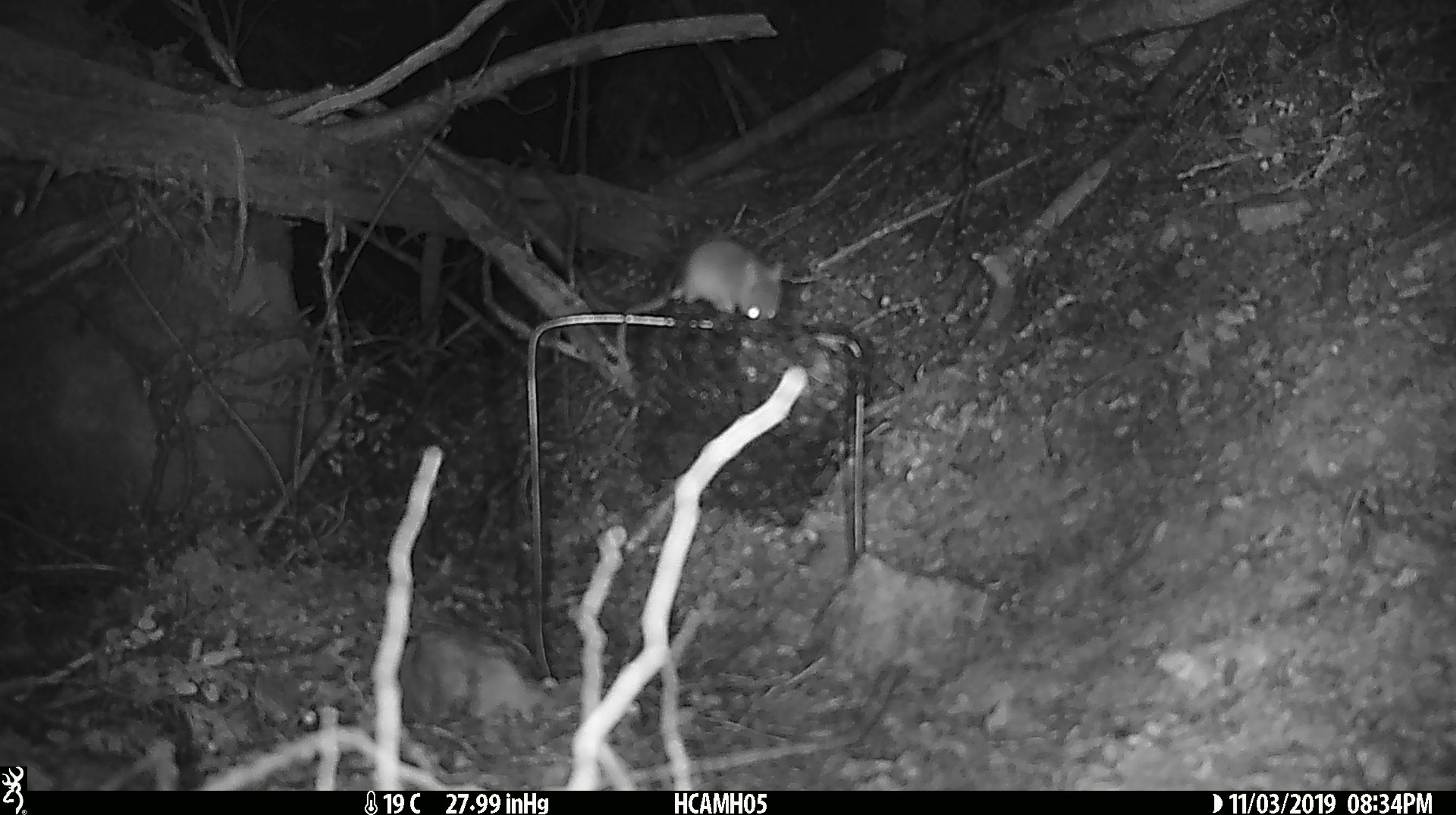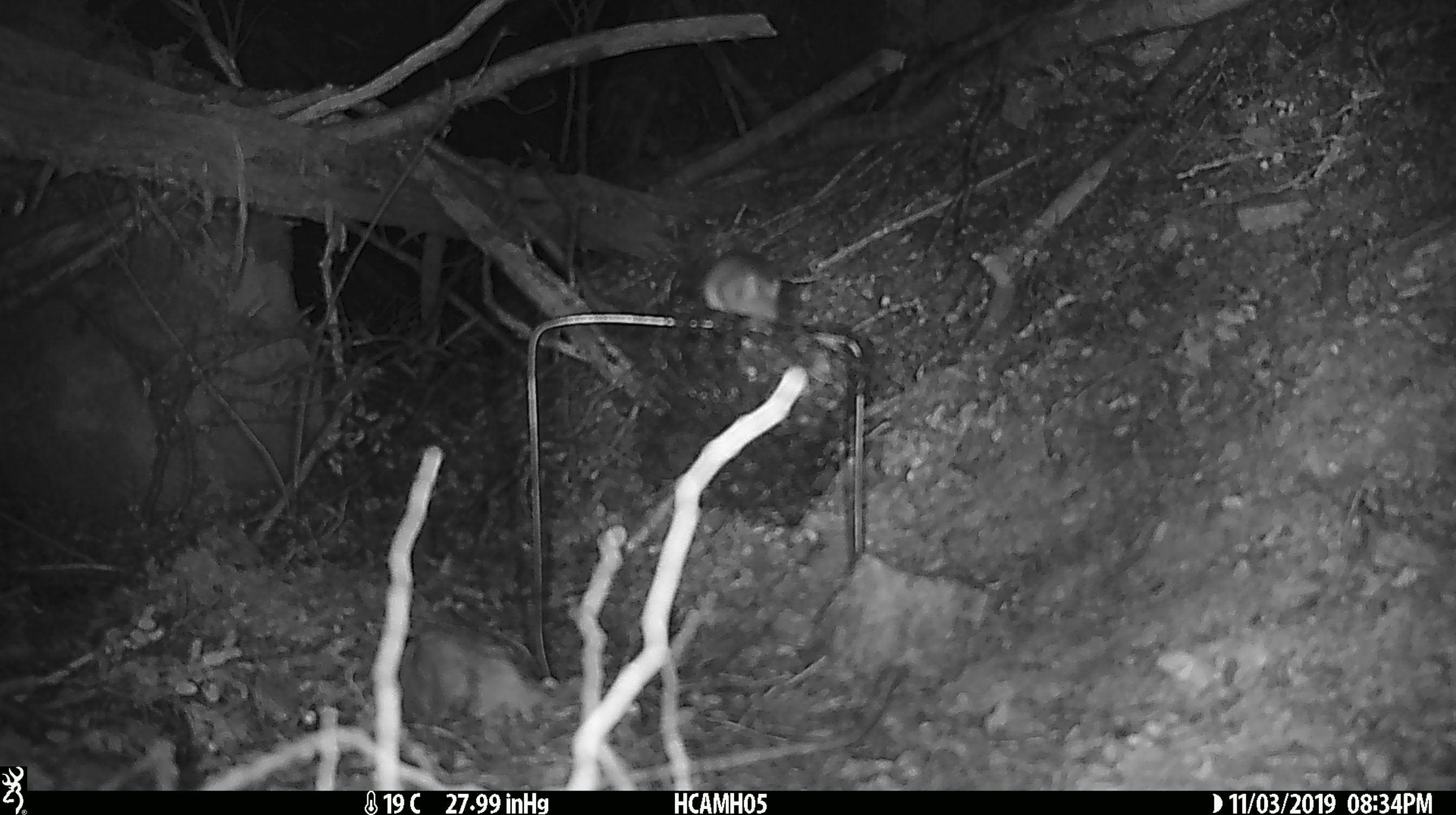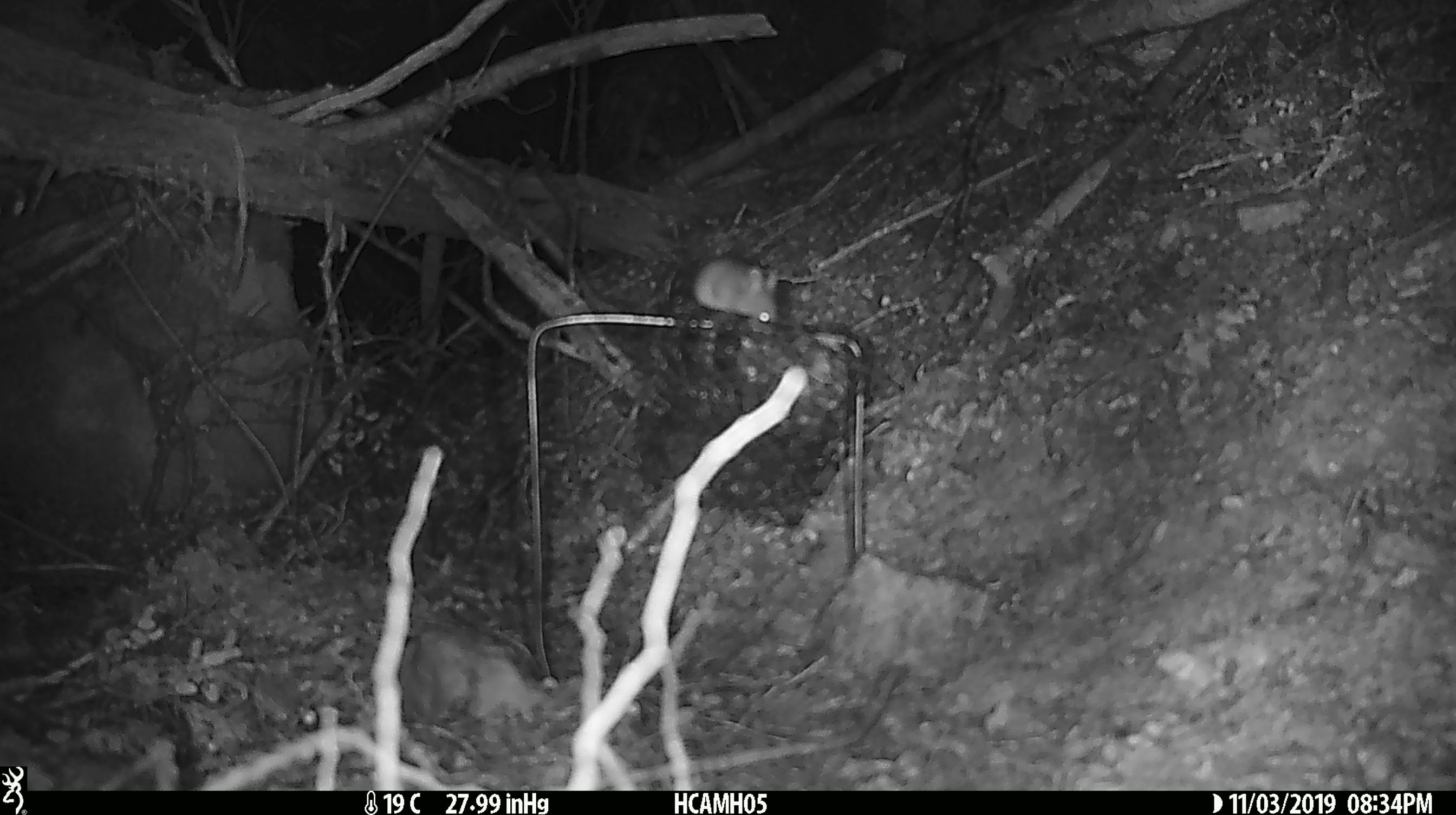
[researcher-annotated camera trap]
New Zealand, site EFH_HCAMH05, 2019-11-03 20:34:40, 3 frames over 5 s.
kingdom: Animalia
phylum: Chordata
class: Mammalia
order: Rodentia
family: Muridae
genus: Mus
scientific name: Mus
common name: mouse